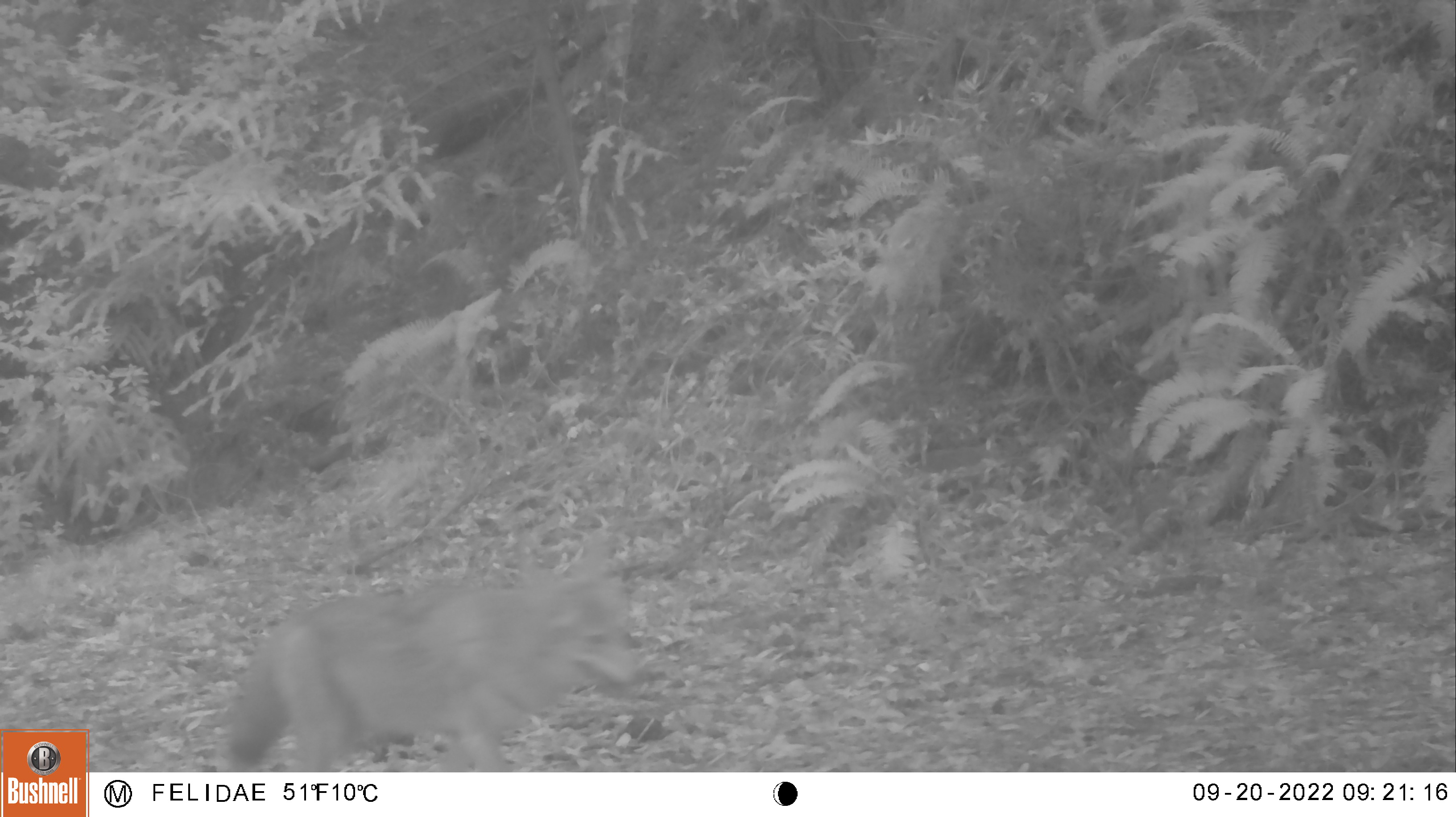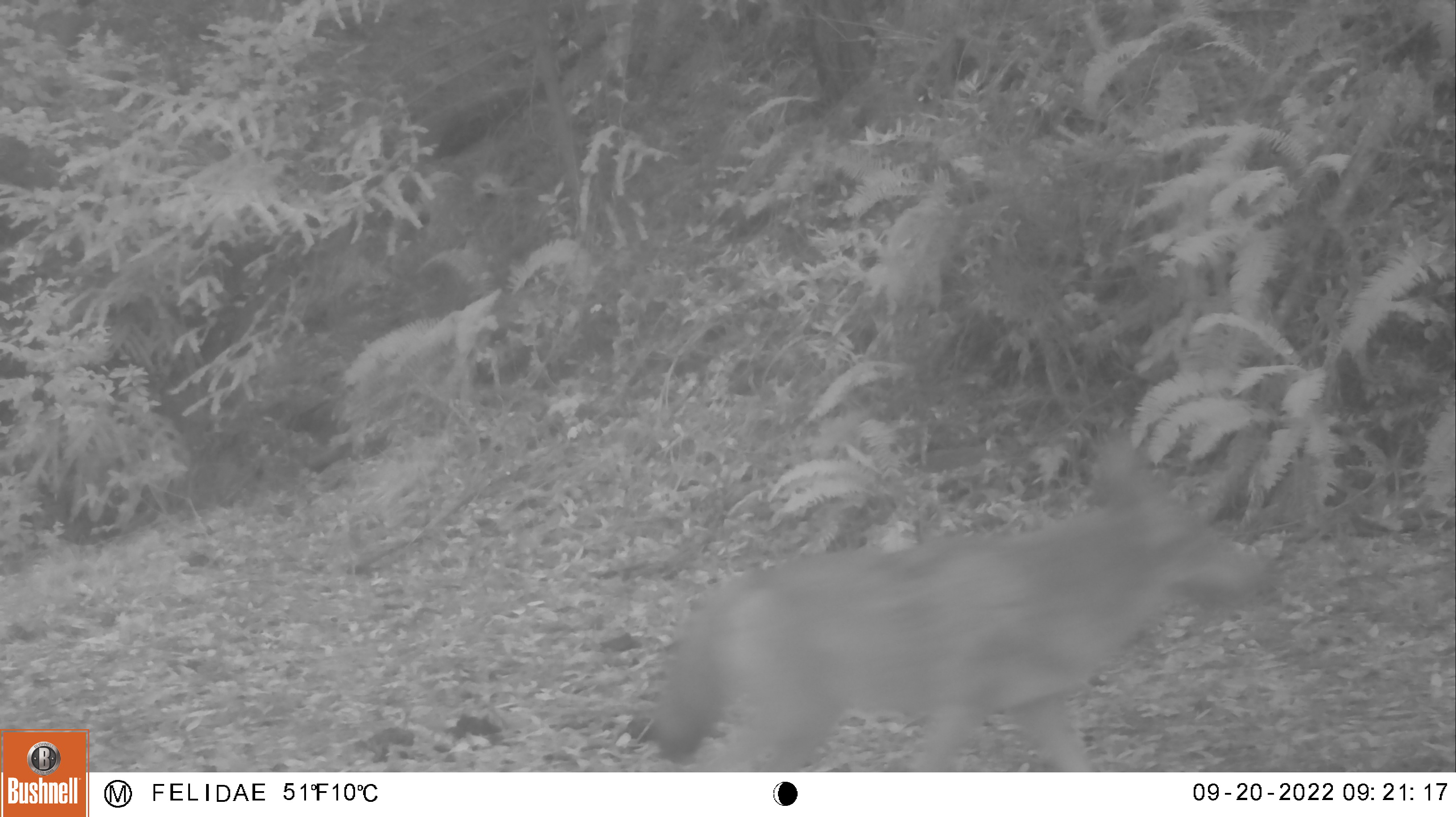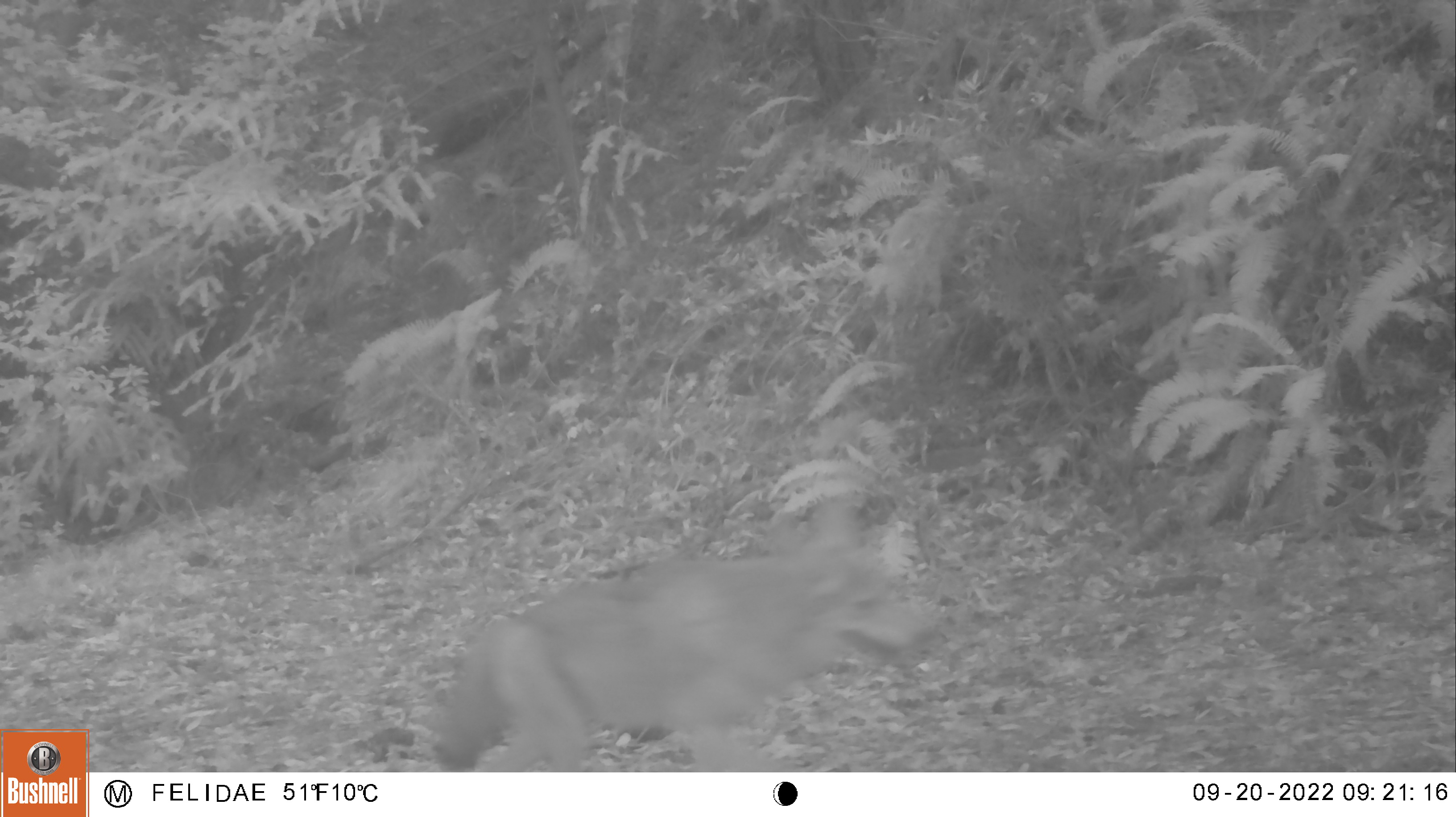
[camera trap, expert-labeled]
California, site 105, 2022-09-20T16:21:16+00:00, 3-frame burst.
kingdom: Animalia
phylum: Chordata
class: Mammalia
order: Carnivora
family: Canidae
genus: Canis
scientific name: Canis latrans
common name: coyote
Coyote (Canis latrans).